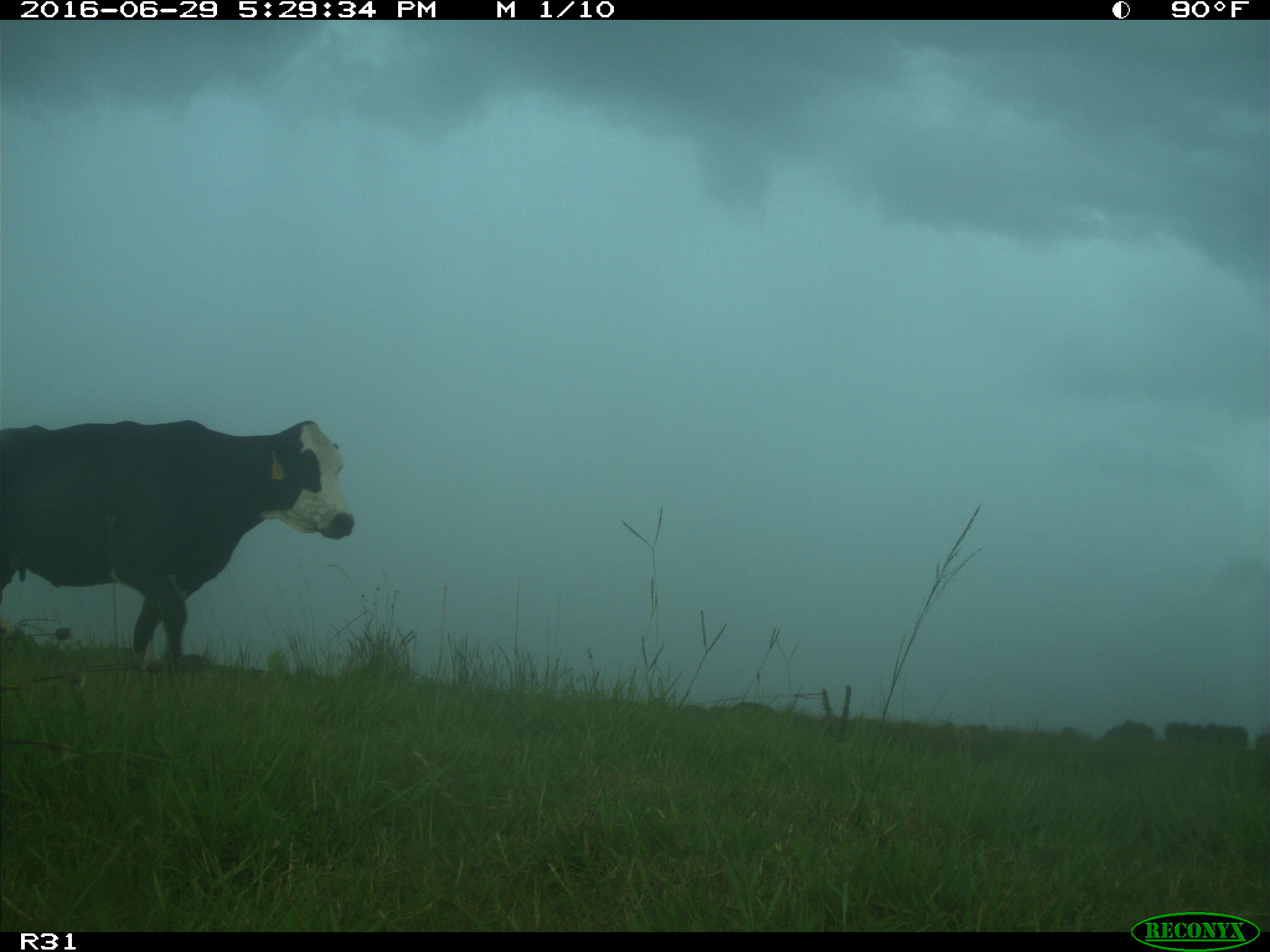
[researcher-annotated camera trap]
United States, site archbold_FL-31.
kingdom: Animalia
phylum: Chordata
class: Mammalia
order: Artiodactyla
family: Bovidae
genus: Bos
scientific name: Bos taurus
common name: domestic cow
Bos taurus (domestic cow).